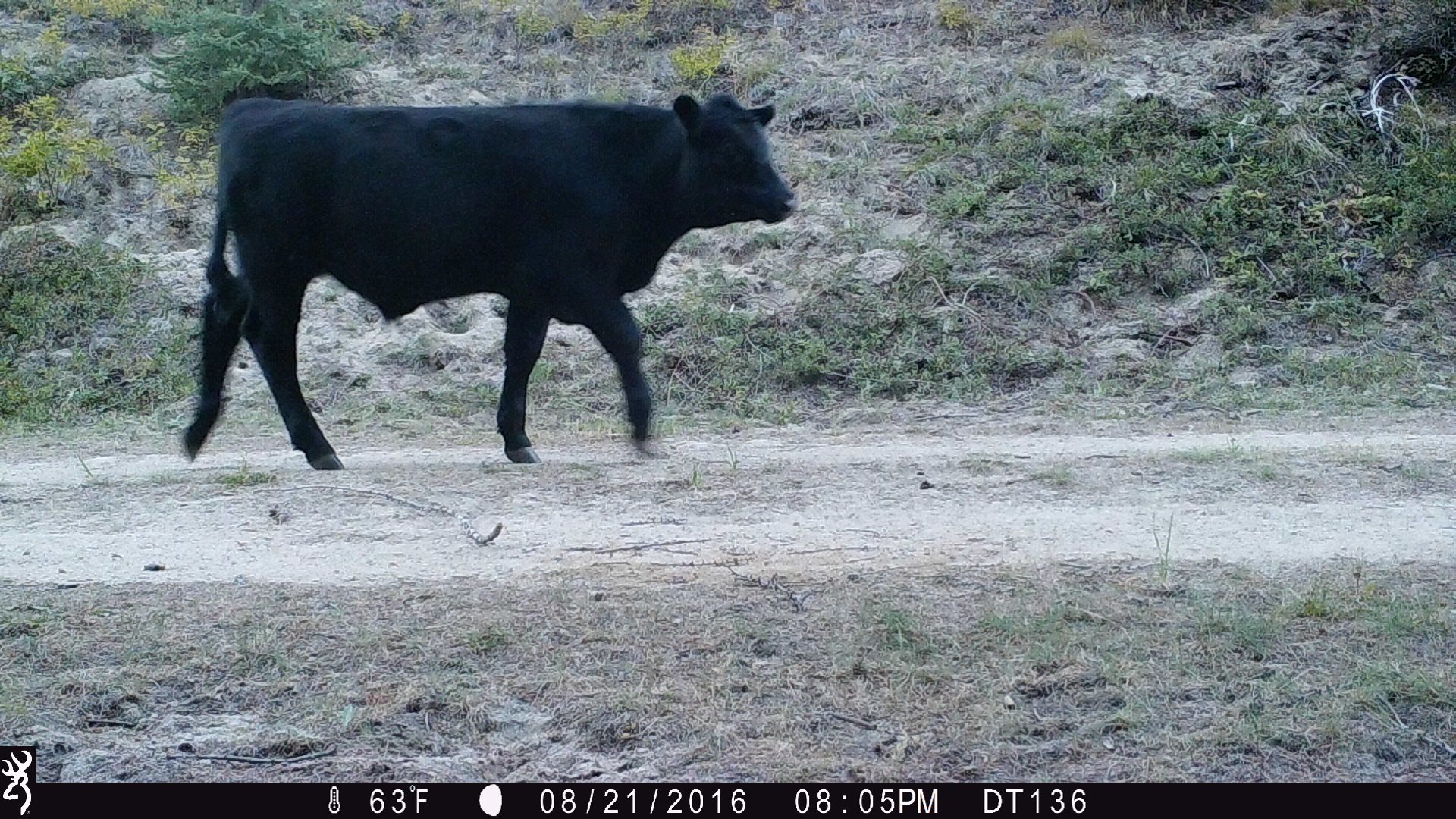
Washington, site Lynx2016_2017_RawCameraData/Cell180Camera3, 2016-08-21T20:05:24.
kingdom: Animalia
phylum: Chordata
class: Mammalia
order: Artiodactyla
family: Bovidae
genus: Bos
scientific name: Bos taurus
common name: domestic cattle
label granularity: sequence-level